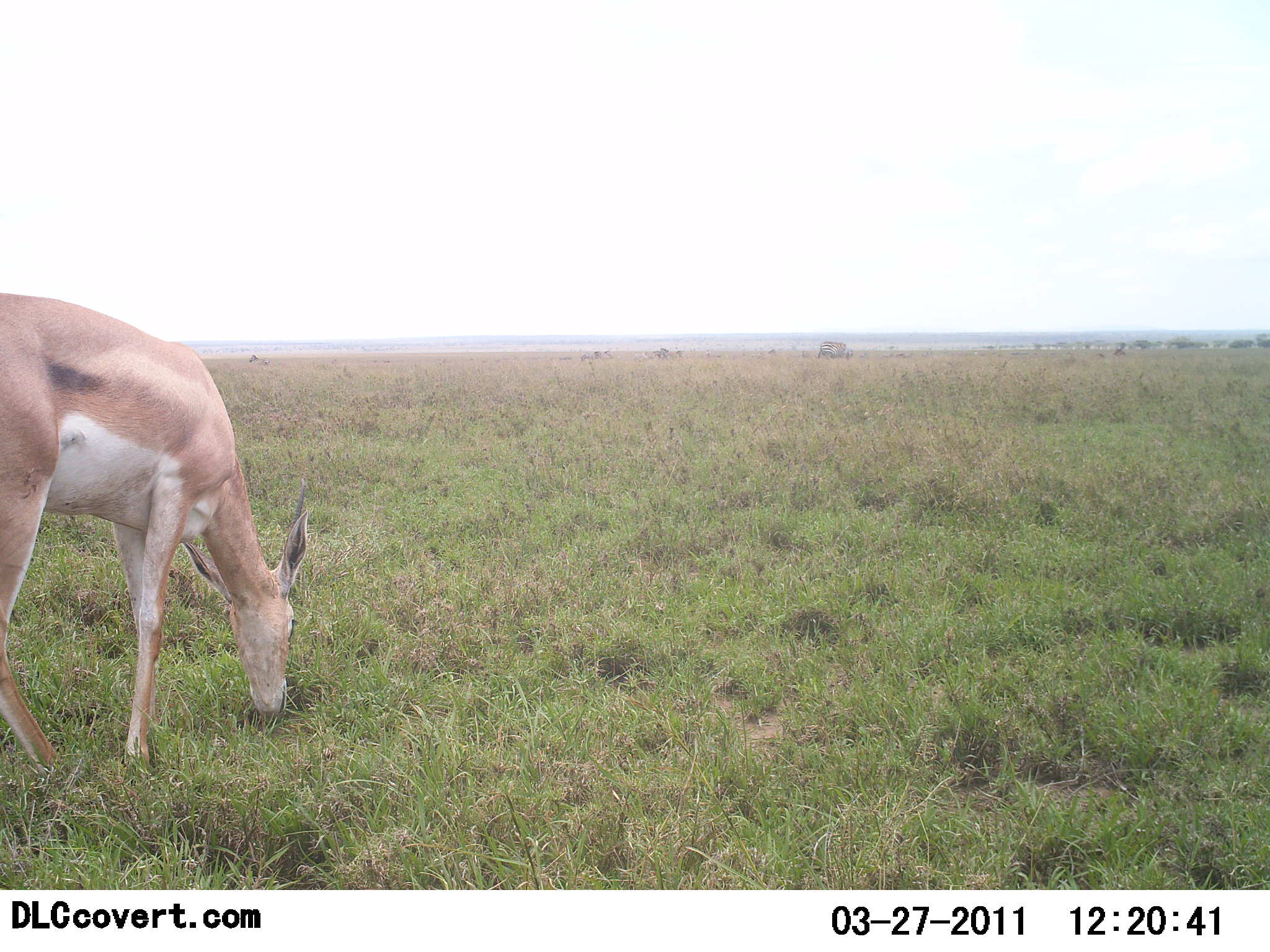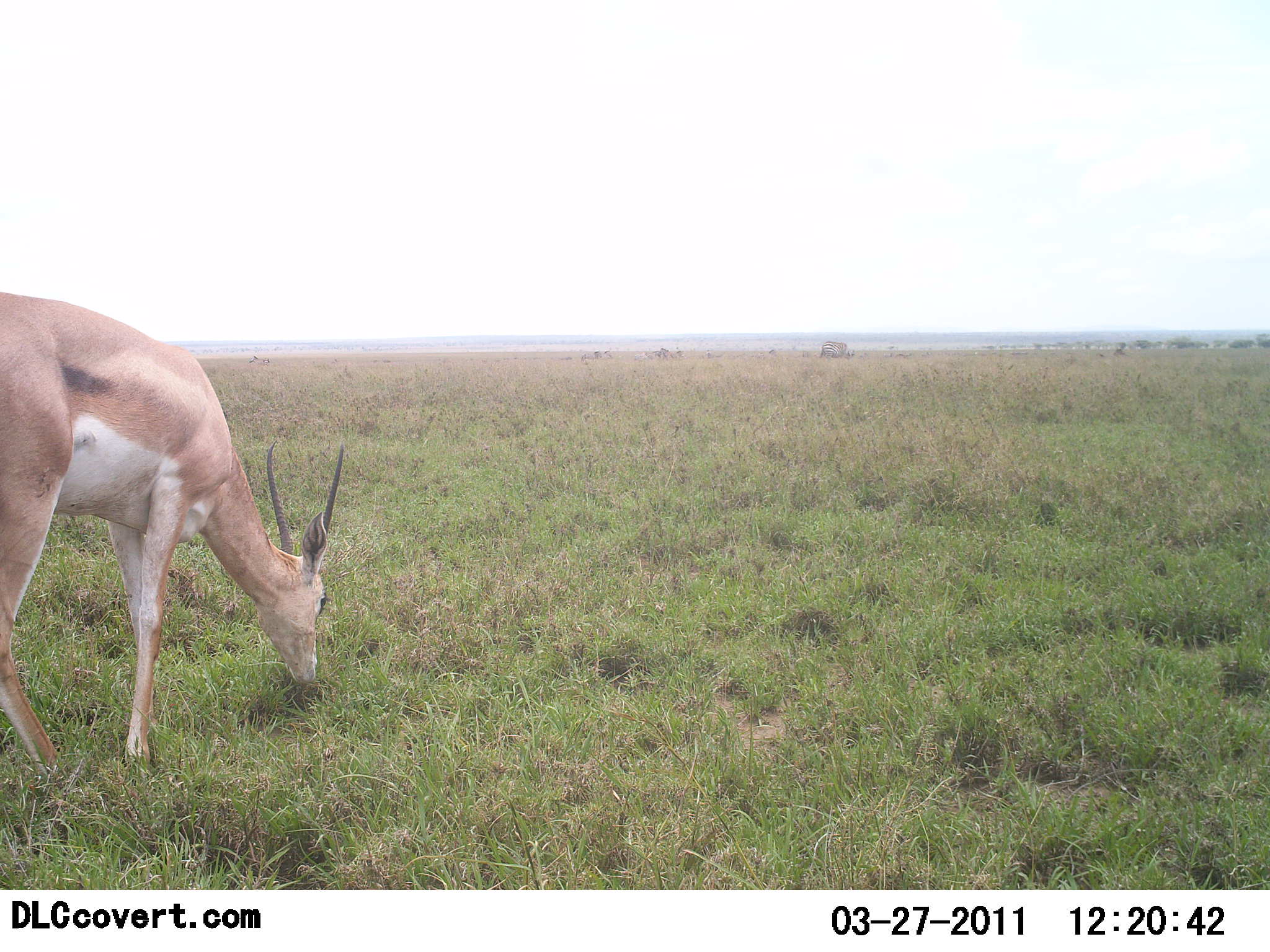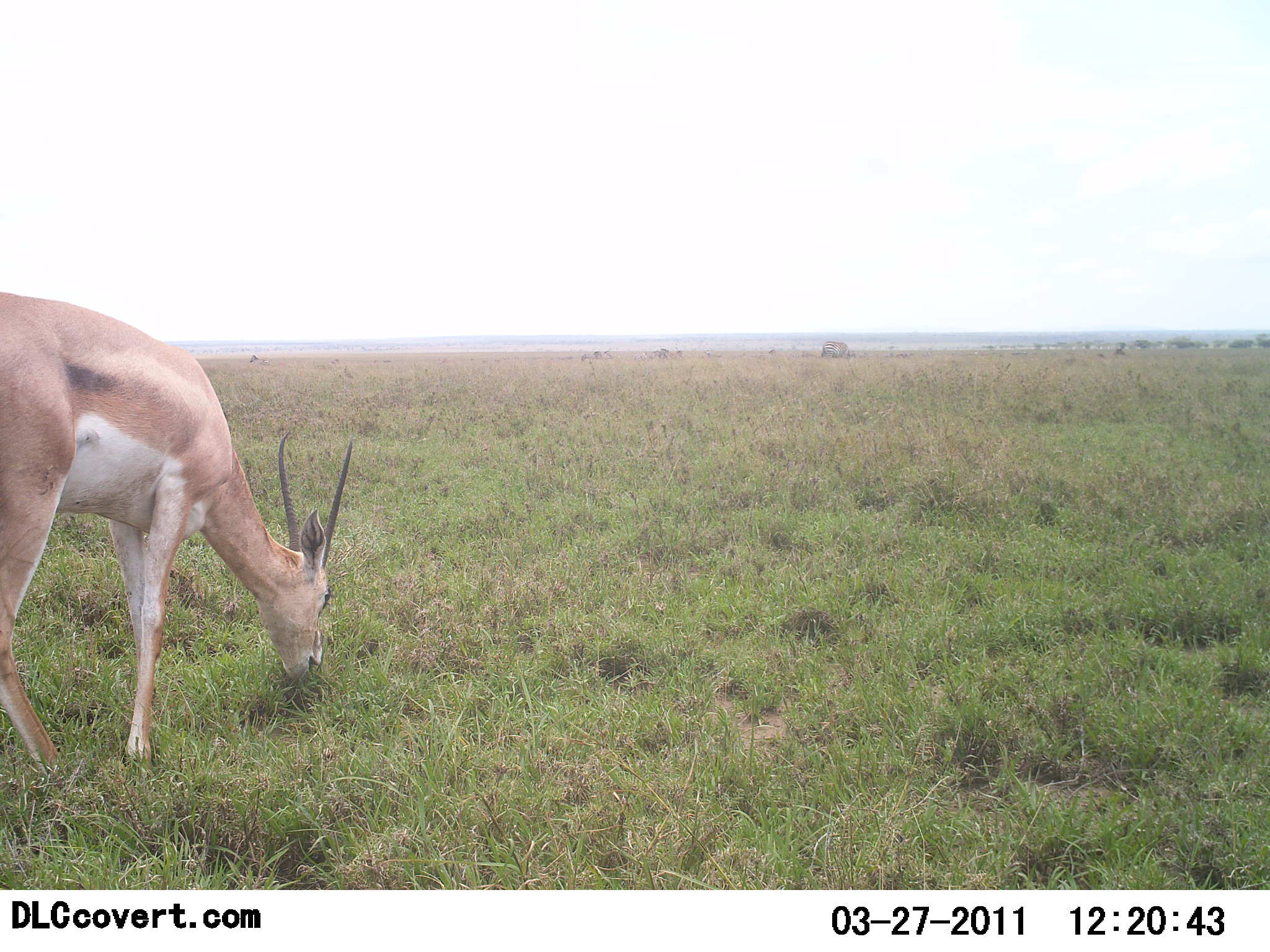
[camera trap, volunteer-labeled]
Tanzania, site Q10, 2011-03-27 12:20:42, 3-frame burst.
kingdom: Animalia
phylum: Chordata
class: Mammalia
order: Artiodactyla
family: Bovidae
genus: Nanger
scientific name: Nanger granti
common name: grant's gazelle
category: gazellegrants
Gazellegrants (grant's gazelle) (Nanger granti), count 1. Behavior (volunteer vote fractions): standing 27%, resting 0%, moving 0%, interacting 0%. Young present (vote fraction): 0%. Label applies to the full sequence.